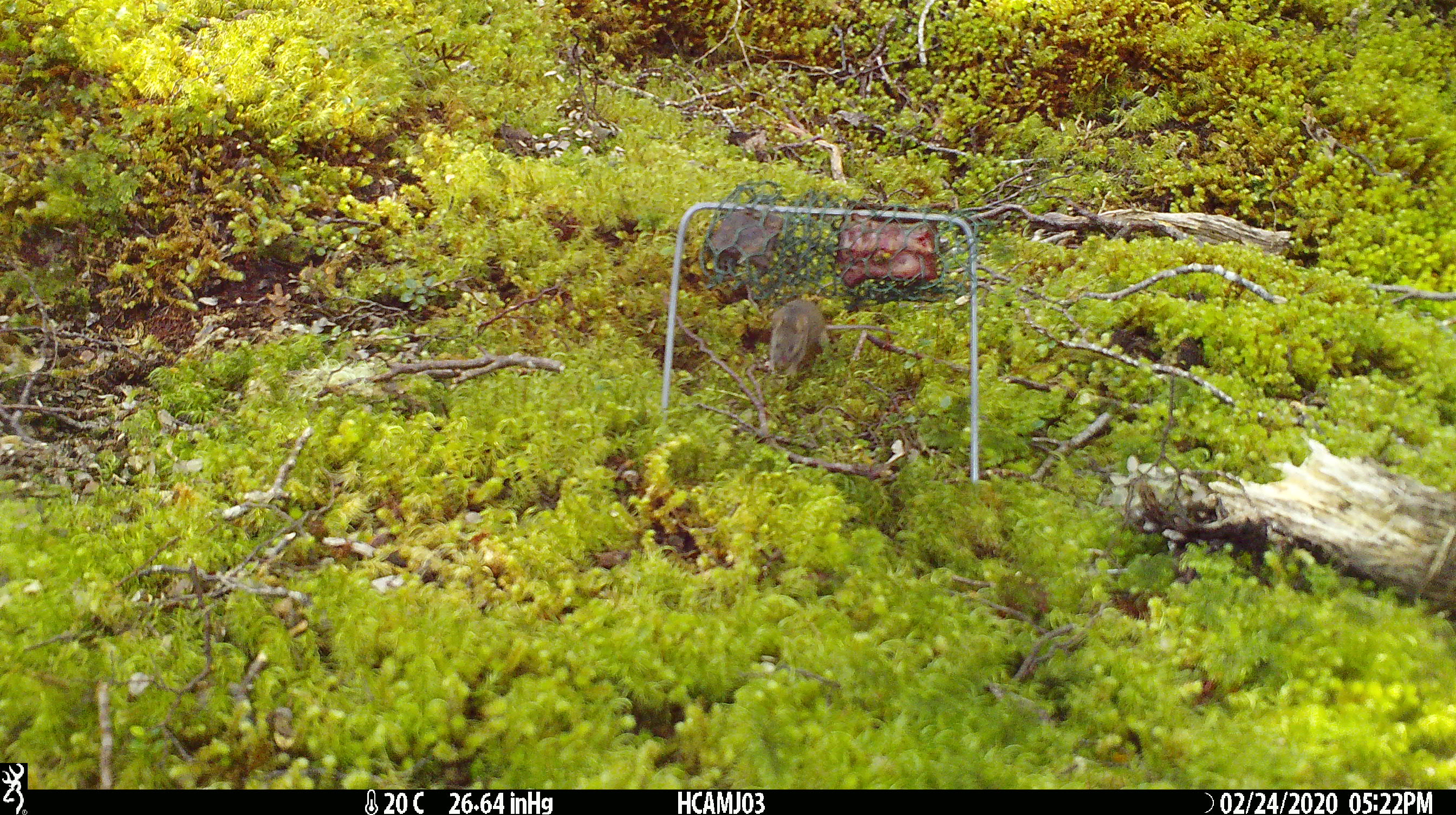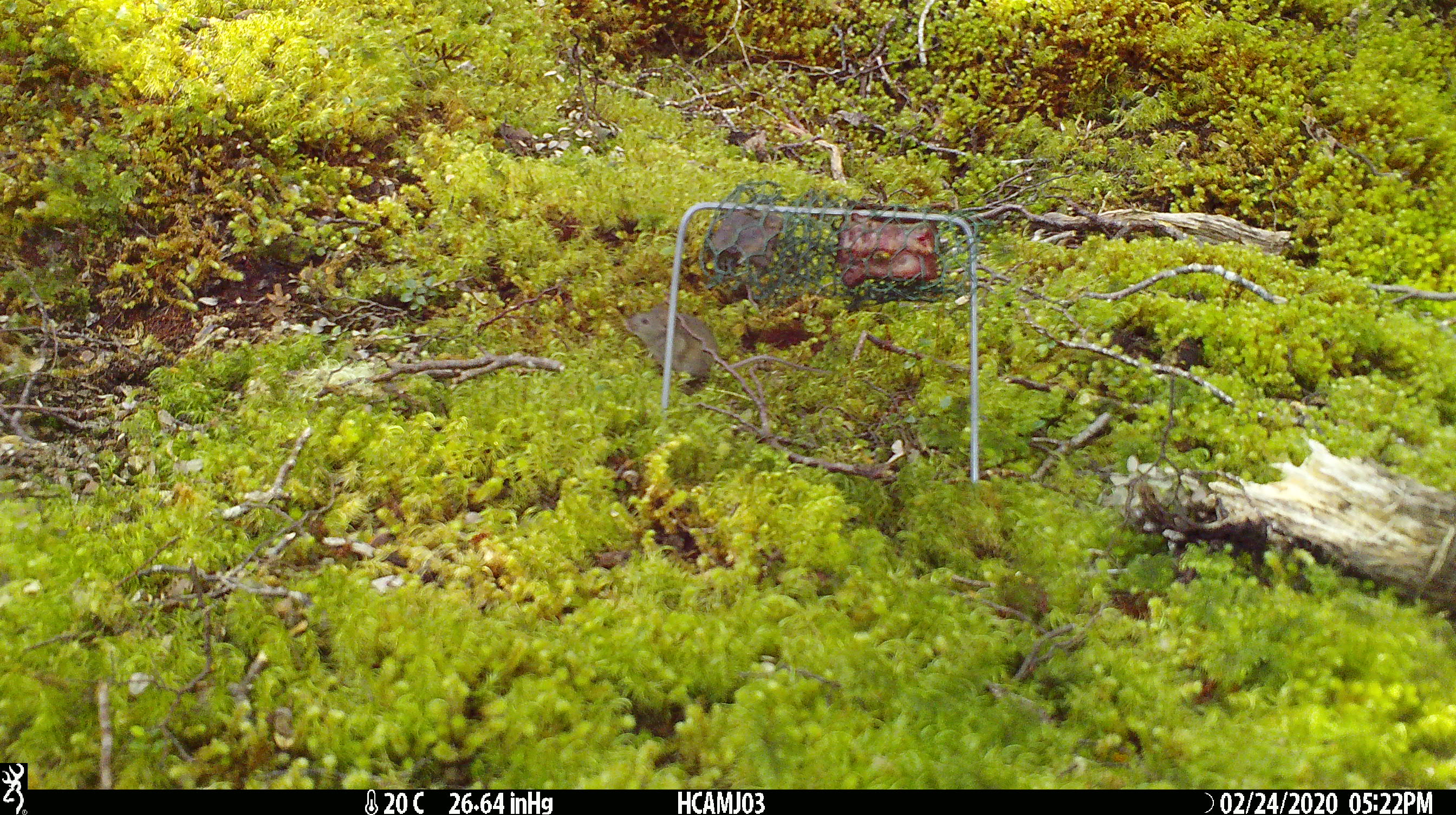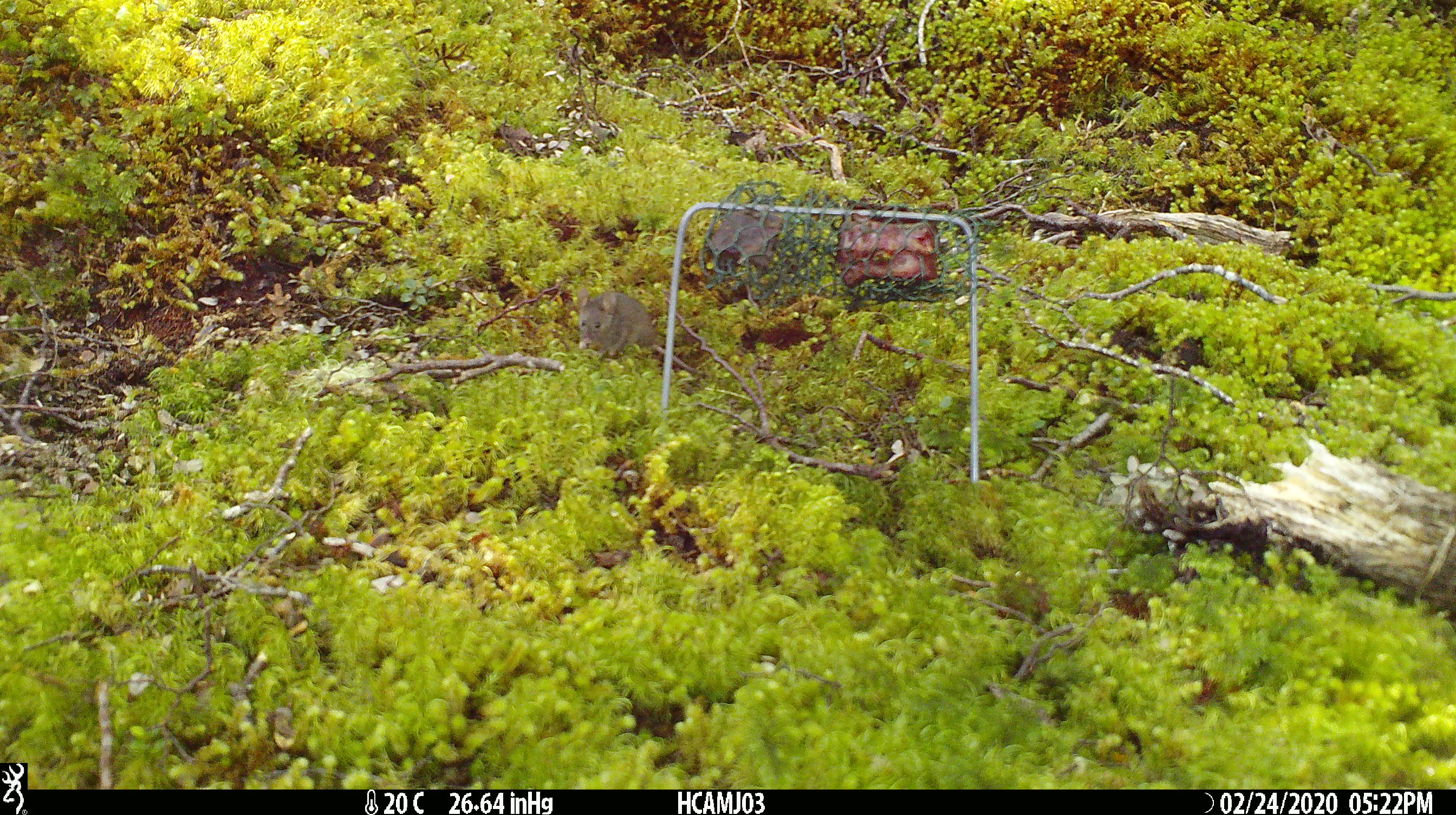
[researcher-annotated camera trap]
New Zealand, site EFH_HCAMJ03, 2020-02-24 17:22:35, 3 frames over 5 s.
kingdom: Animalia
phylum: Chordata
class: Mammalia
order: Rodentia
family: Muridae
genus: Mus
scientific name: Mus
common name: mouse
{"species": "mouse (Mus)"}